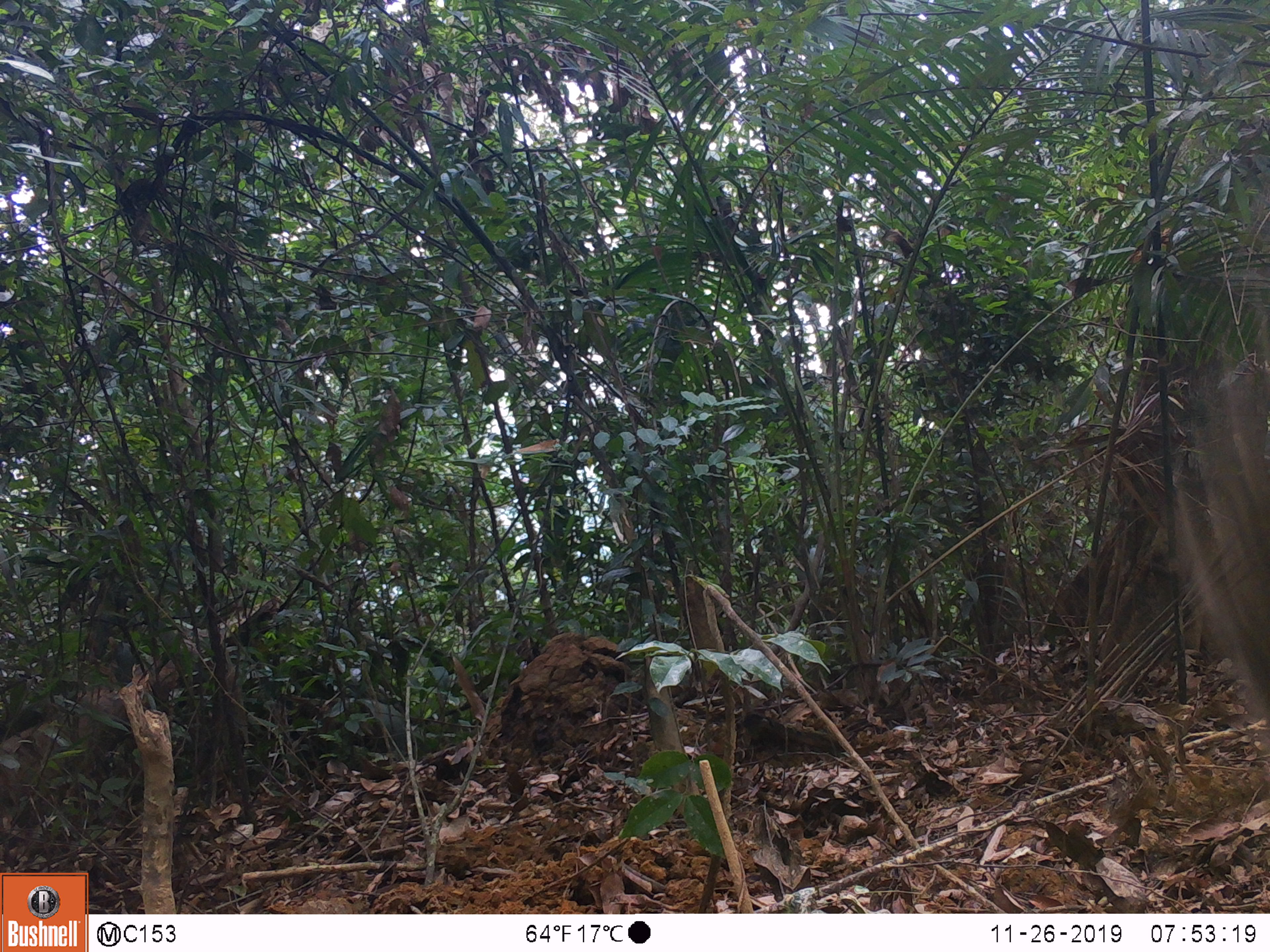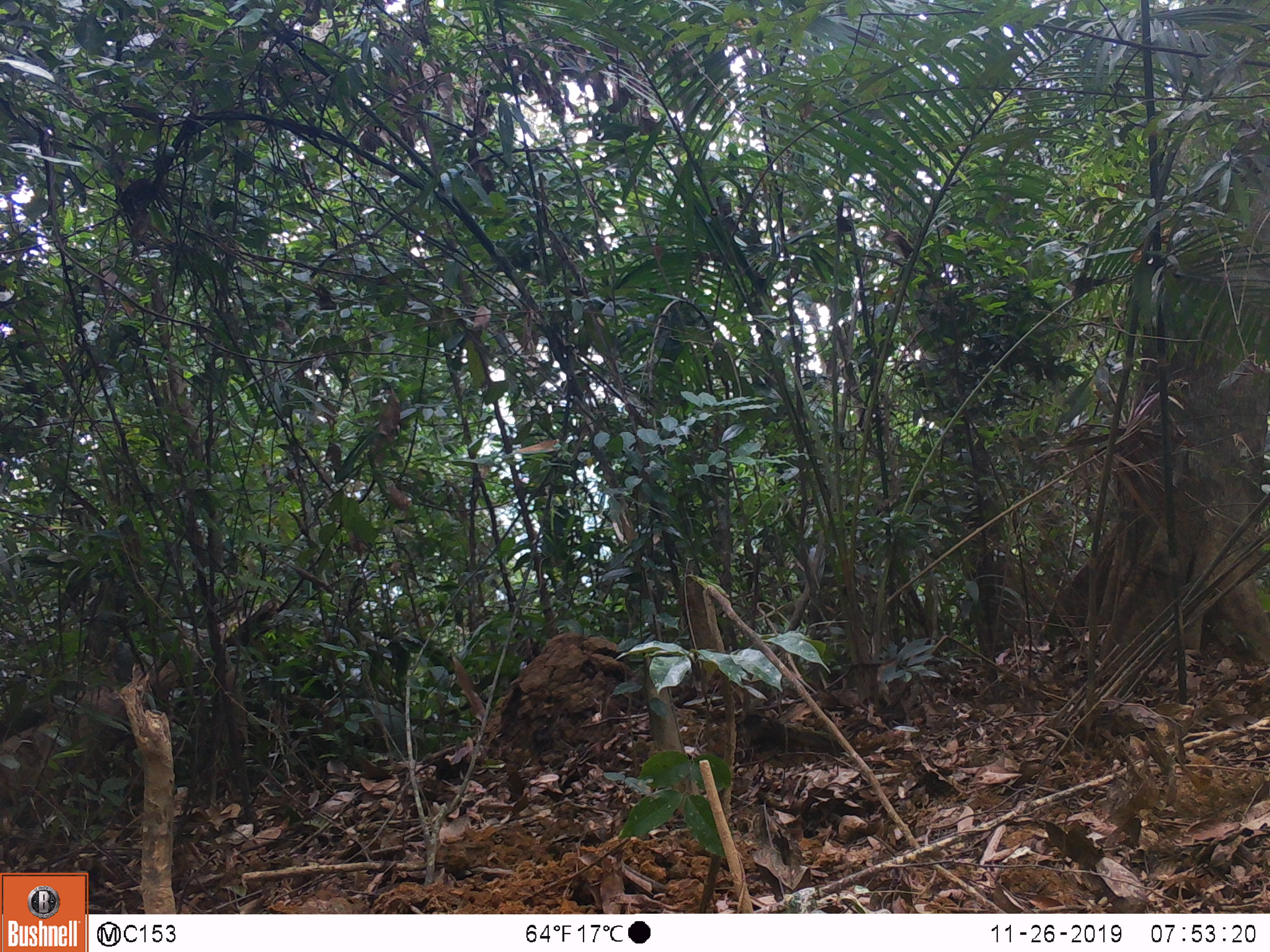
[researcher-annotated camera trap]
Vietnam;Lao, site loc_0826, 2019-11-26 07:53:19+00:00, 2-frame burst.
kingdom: Animalia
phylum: Chordata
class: Mammalia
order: Artiodactyla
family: Suidae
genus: Sus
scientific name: Sus scrofa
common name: eurasian wild pig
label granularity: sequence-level